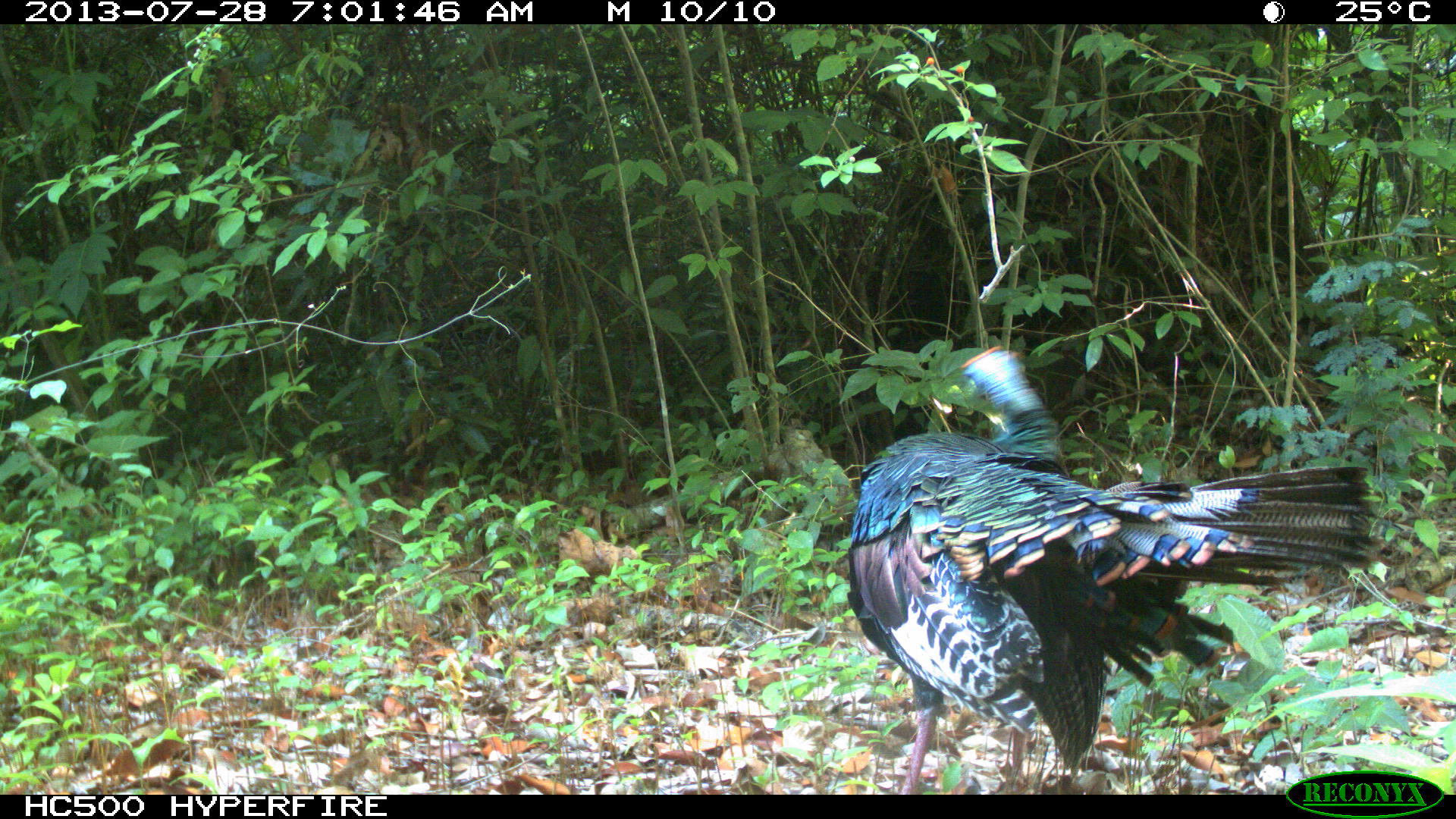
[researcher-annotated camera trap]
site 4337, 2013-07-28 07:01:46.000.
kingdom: Animalia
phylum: Chordata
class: Aves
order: Galliformes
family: Phasianidae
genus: Meleagris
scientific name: Meleagris ocellata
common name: ocellated turkey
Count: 1.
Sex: male.